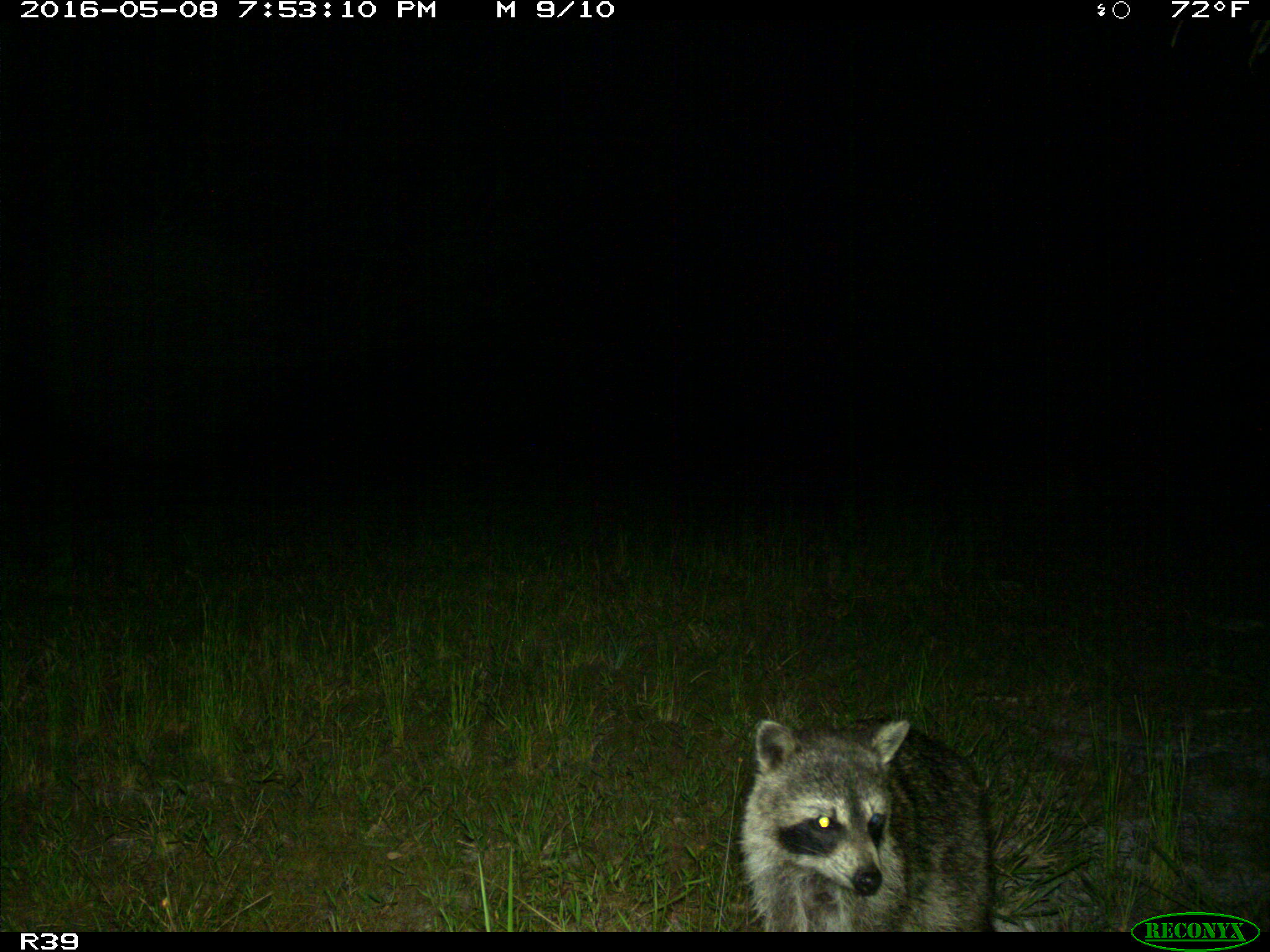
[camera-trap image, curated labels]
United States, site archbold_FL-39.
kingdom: Animalia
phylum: Chordata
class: Mammalia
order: Carnivora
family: Procyonidae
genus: Procyon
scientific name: Procyon lotor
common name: common raccoon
Procyon lotor (common raccoon).